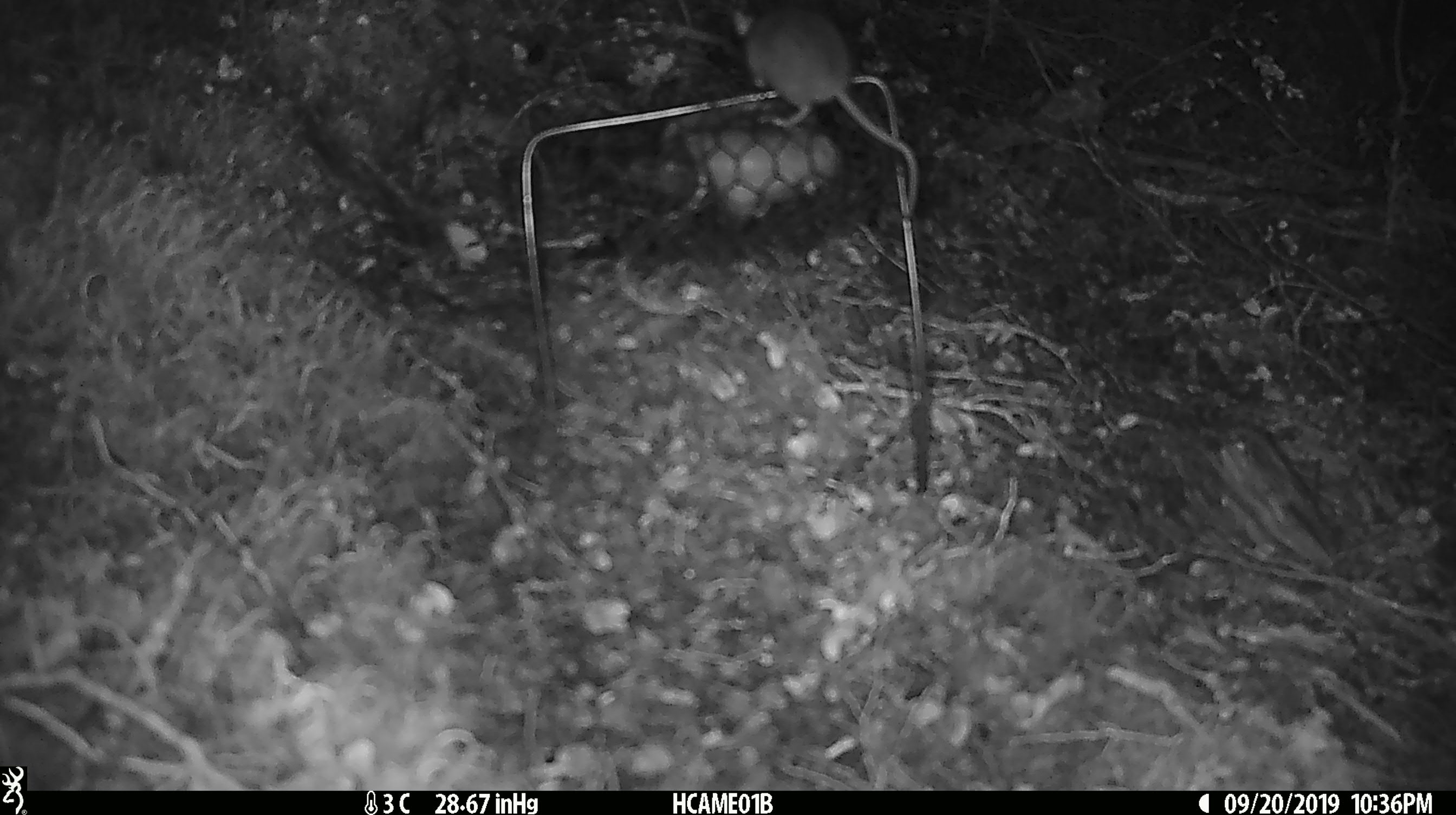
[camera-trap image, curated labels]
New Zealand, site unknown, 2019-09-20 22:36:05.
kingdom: Animalia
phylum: Chordata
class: Mammalia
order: Rodentia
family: Muridae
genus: Mus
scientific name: Mus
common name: mouse